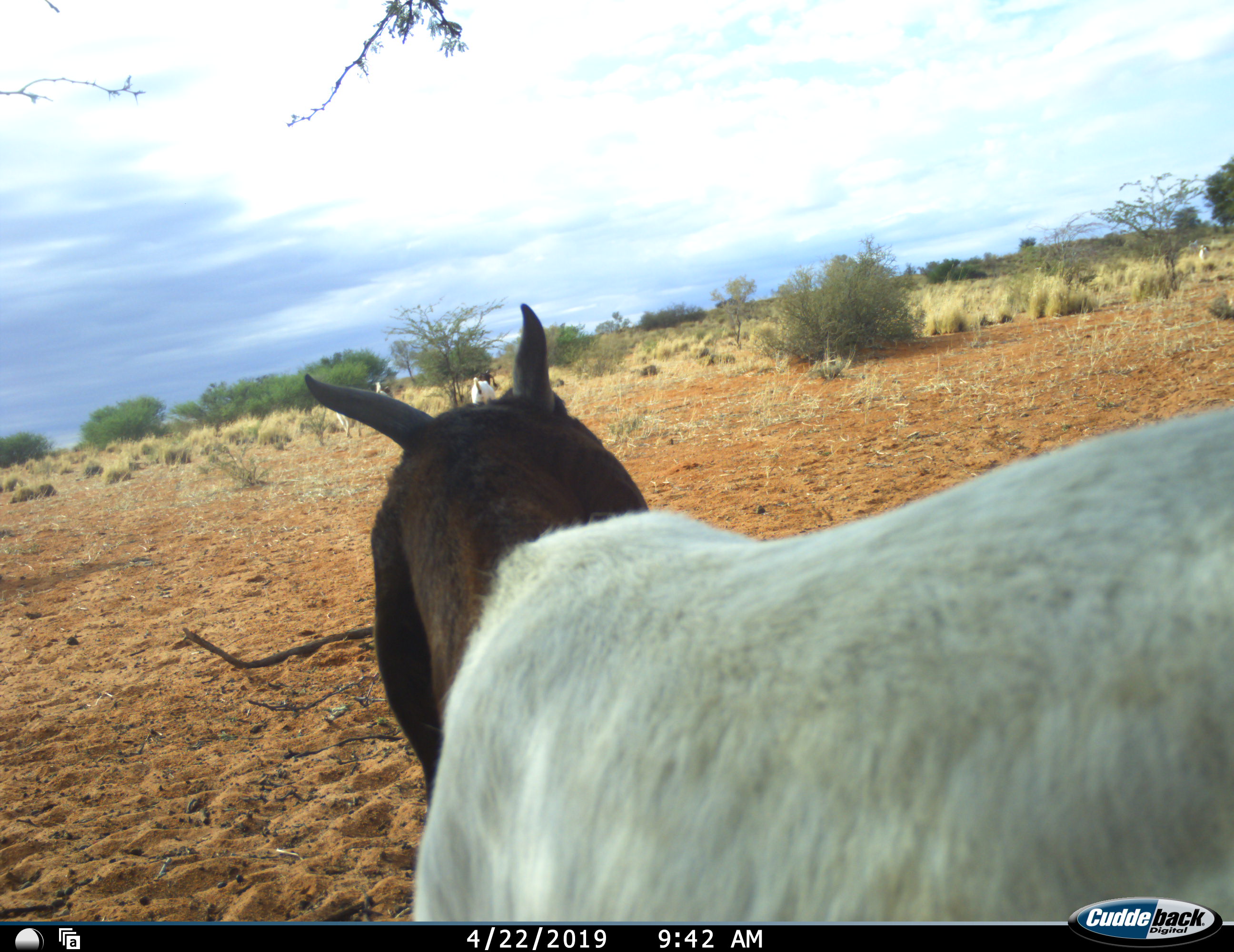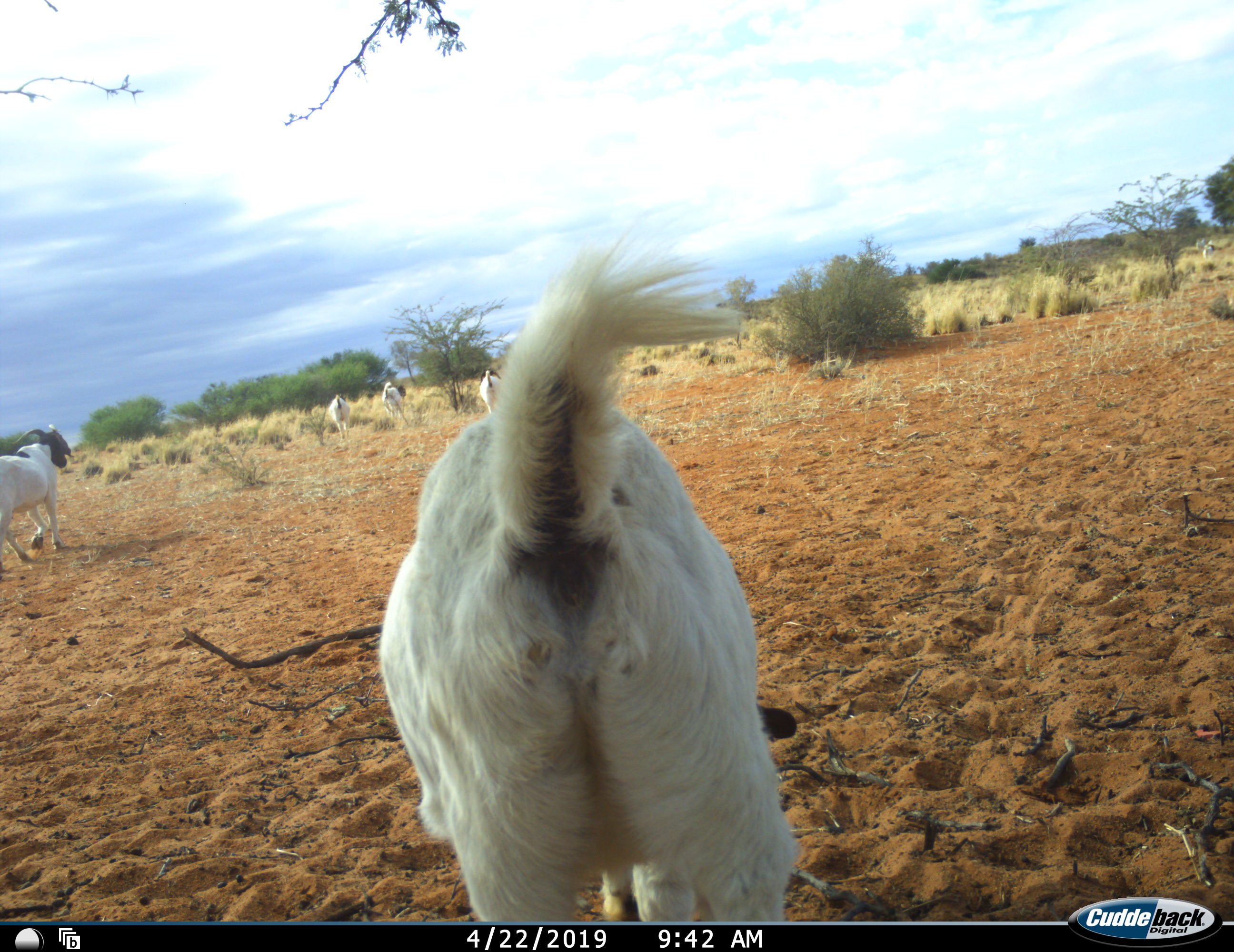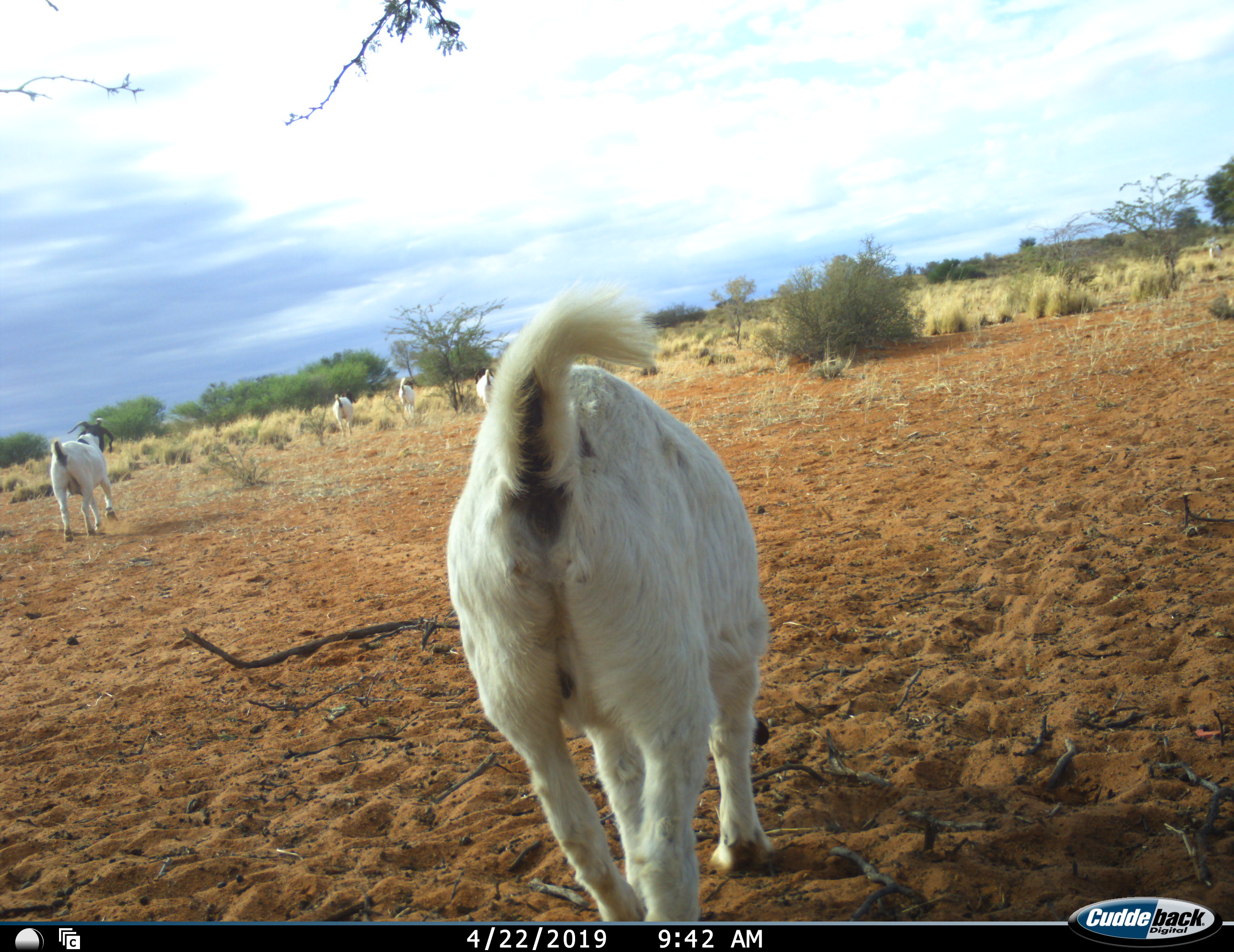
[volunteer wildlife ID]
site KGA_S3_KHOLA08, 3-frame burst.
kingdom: Animalia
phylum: Chordata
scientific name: Vertebrata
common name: domestic animal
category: domesticanimal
Domesticanimal (domestic animal) (Vertebrata), count 6. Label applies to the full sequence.